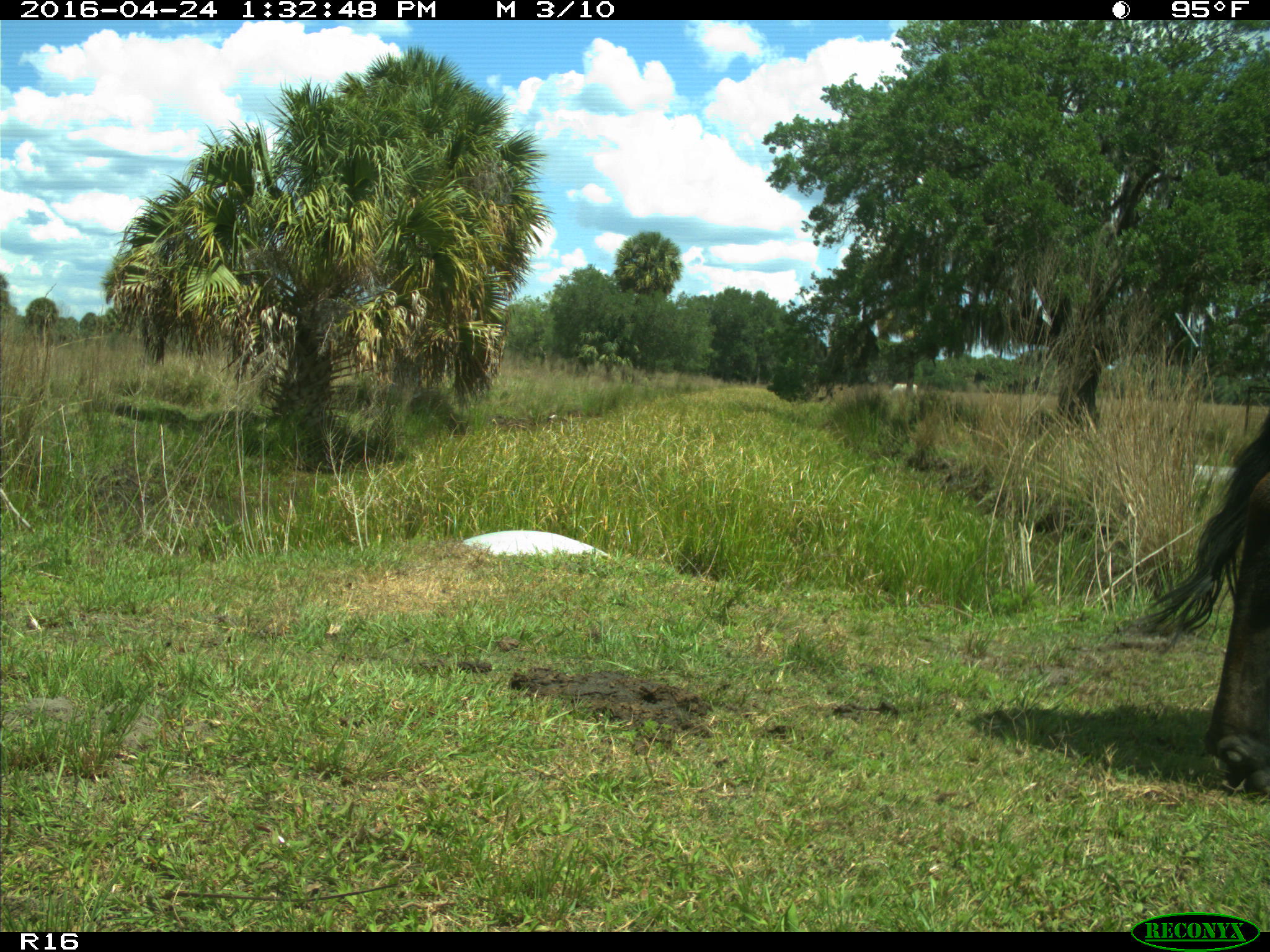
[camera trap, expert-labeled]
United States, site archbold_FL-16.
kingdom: Animalia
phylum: Chordata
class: Mammalia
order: Artiodactyla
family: Bovidae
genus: Bos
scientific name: Bos taurus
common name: domestic cow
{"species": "Bos taurus (domestic cow)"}